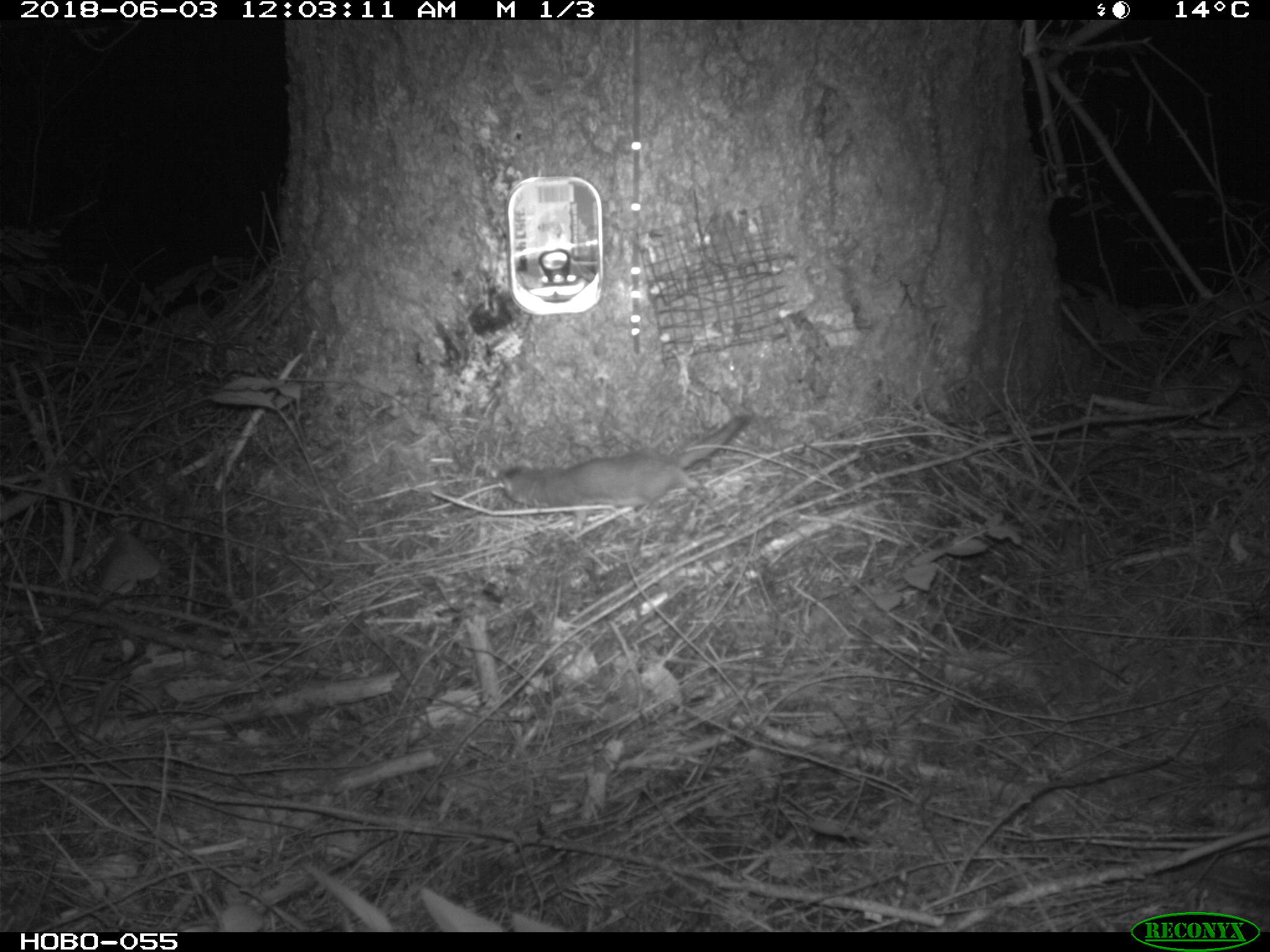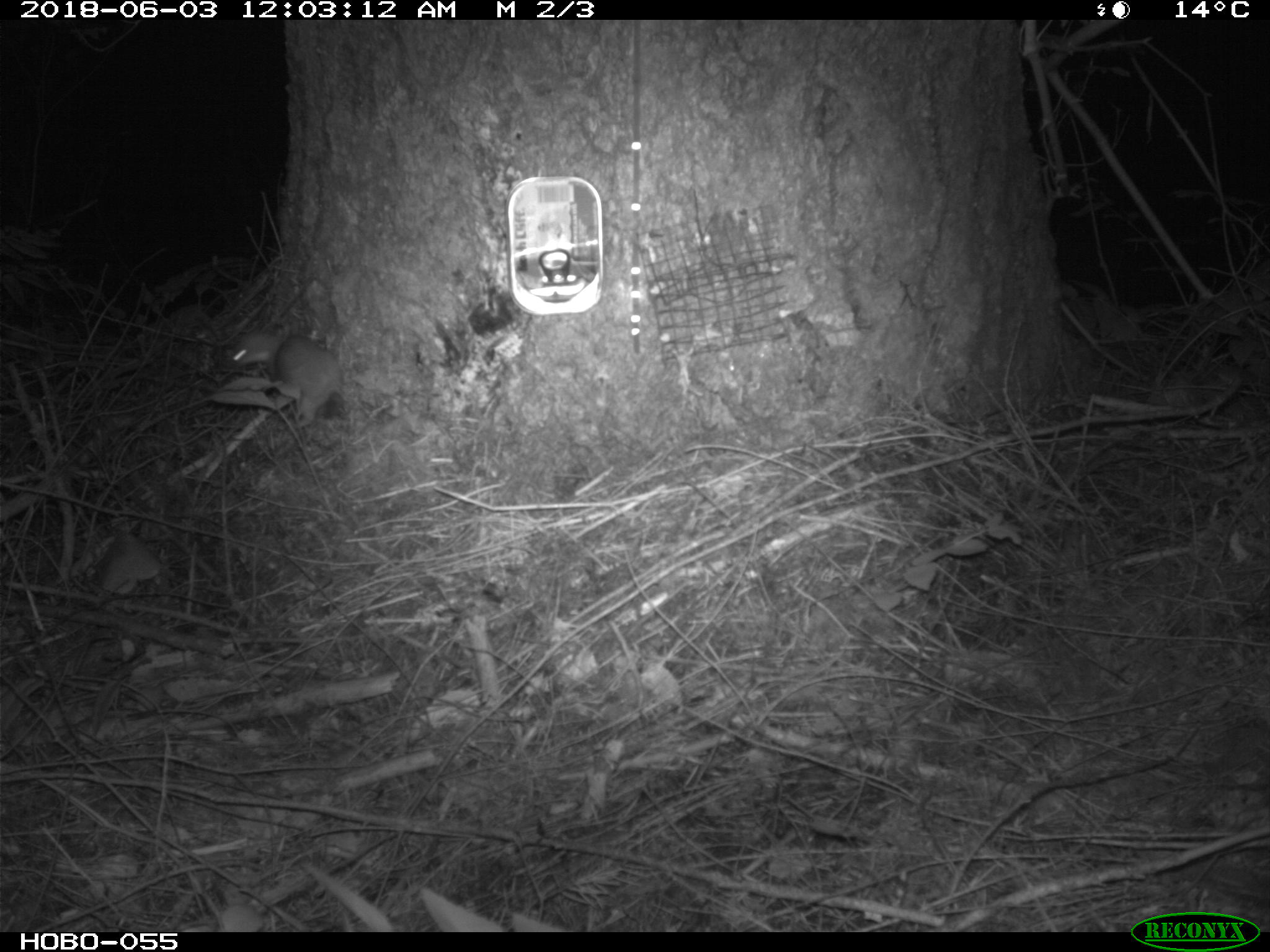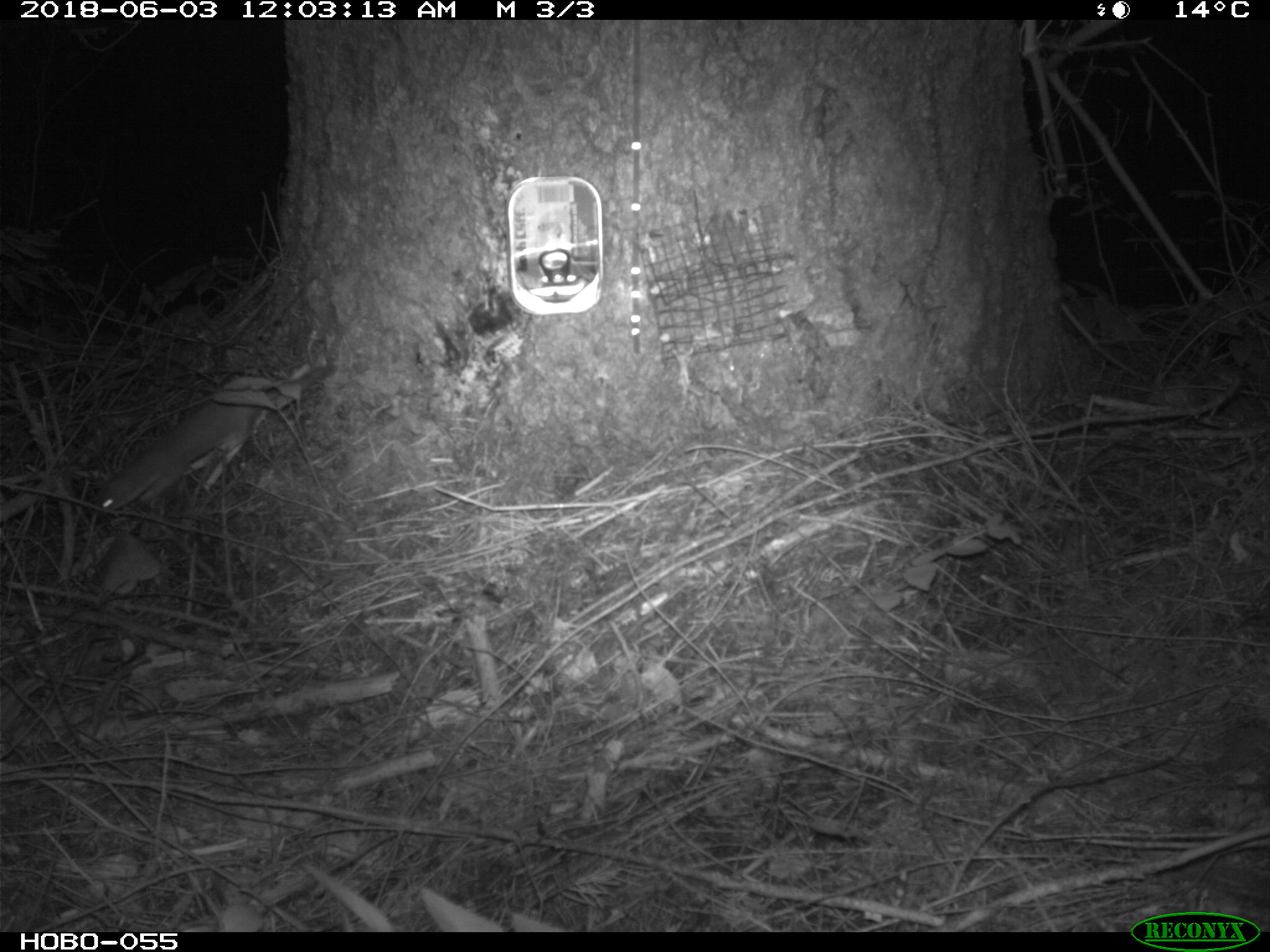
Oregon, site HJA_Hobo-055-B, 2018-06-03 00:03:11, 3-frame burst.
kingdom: Animalia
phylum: Chordata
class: Mammalia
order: Carnivora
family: Mustelidae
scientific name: Mustelidae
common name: weasel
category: weasel family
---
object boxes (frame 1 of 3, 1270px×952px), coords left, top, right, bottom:
weasel family: 445, 402, 770, 538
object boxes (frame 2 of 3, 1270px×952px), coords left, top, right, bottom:
weasel family: 217, 314, 386, 447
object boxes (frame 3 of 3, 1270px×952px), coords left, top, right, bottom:
weasel family: 73, 333, 312, 531